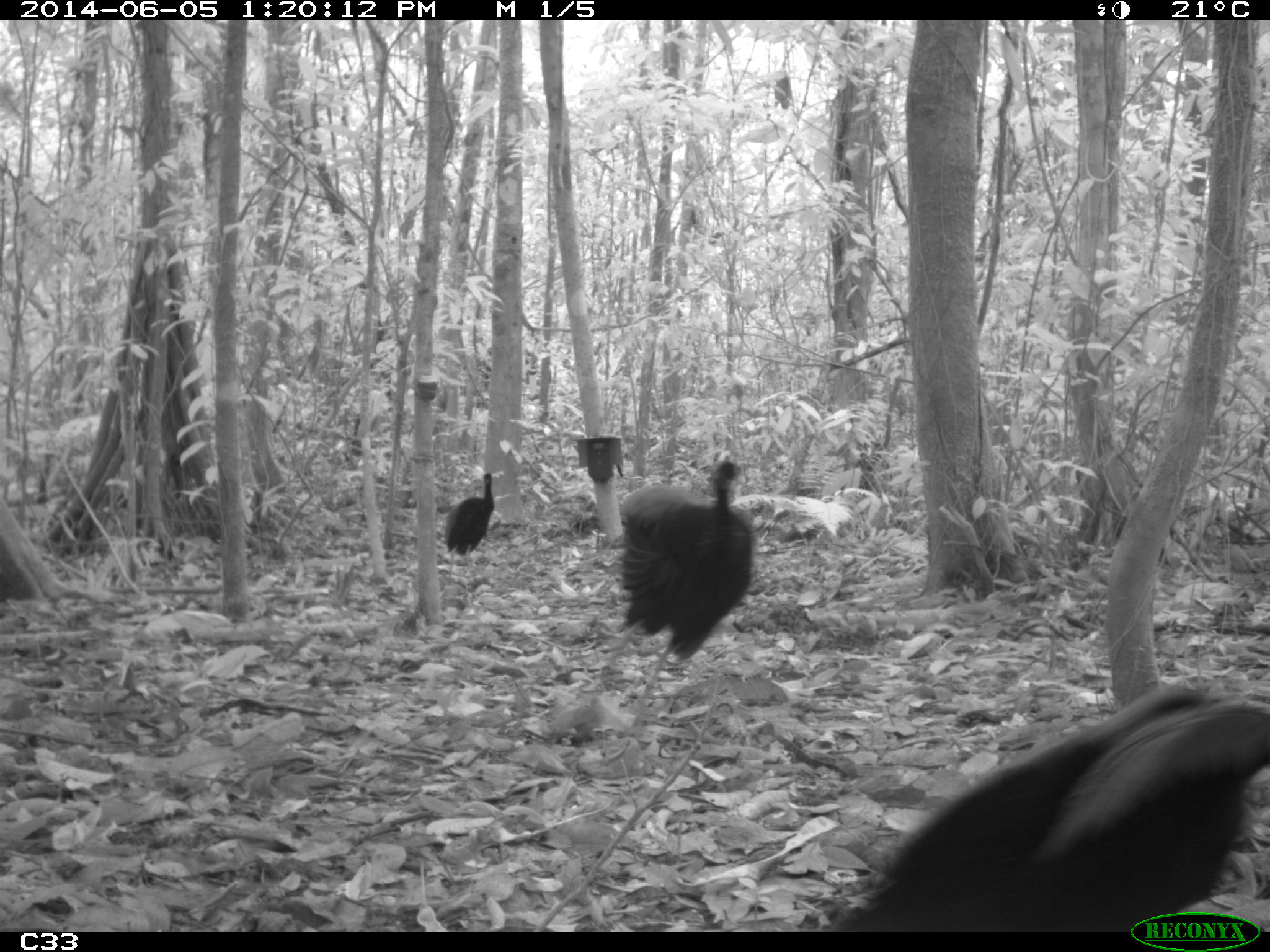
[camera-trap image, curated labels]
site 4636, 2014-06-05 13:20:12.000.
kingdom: Animalia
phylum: Chordata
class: Aves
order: Gruiformes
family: Psophiidae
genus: Psophia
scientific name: Psophia crepitans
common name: gray-winged trumpeter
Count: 6.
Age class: adult.